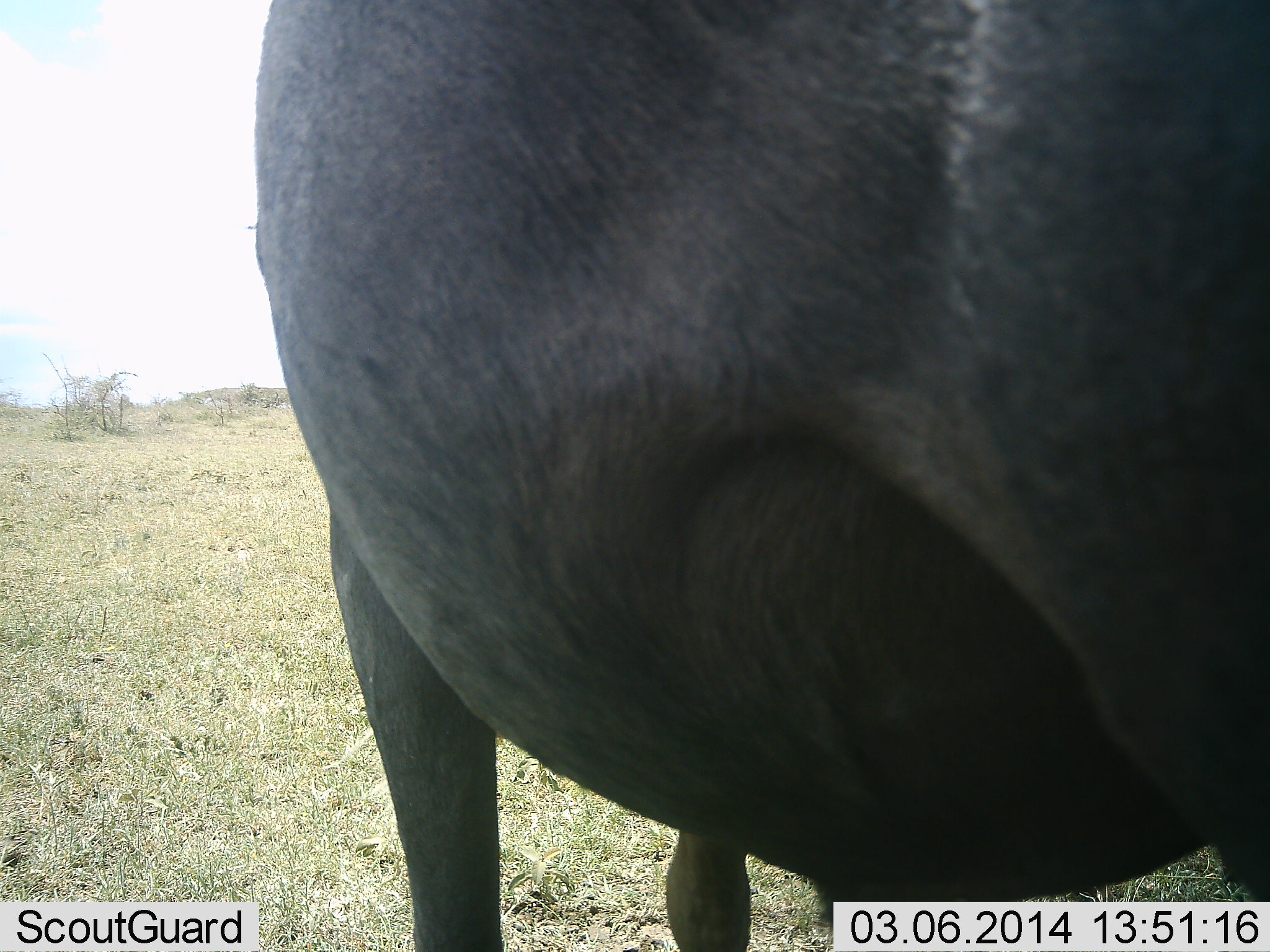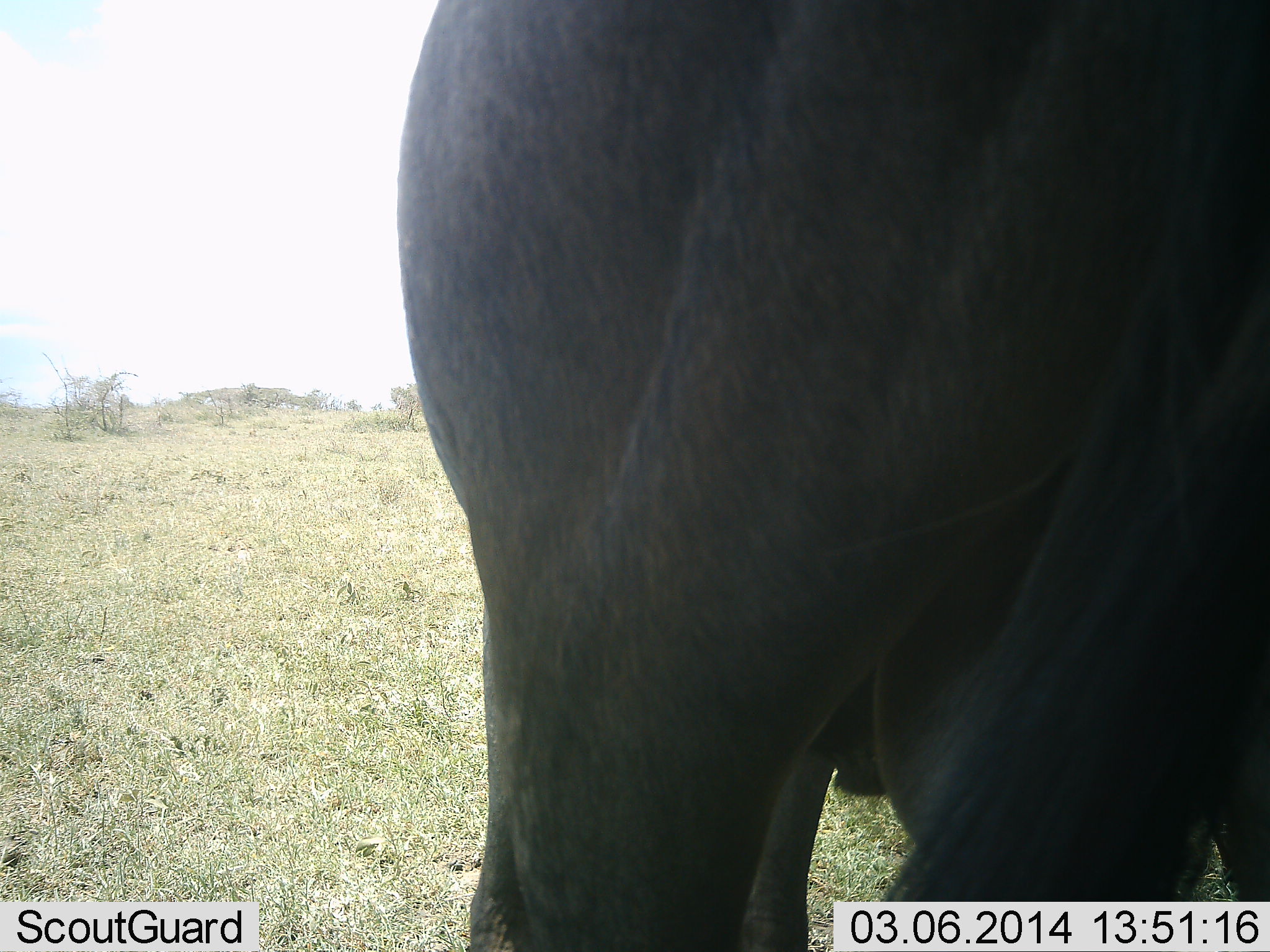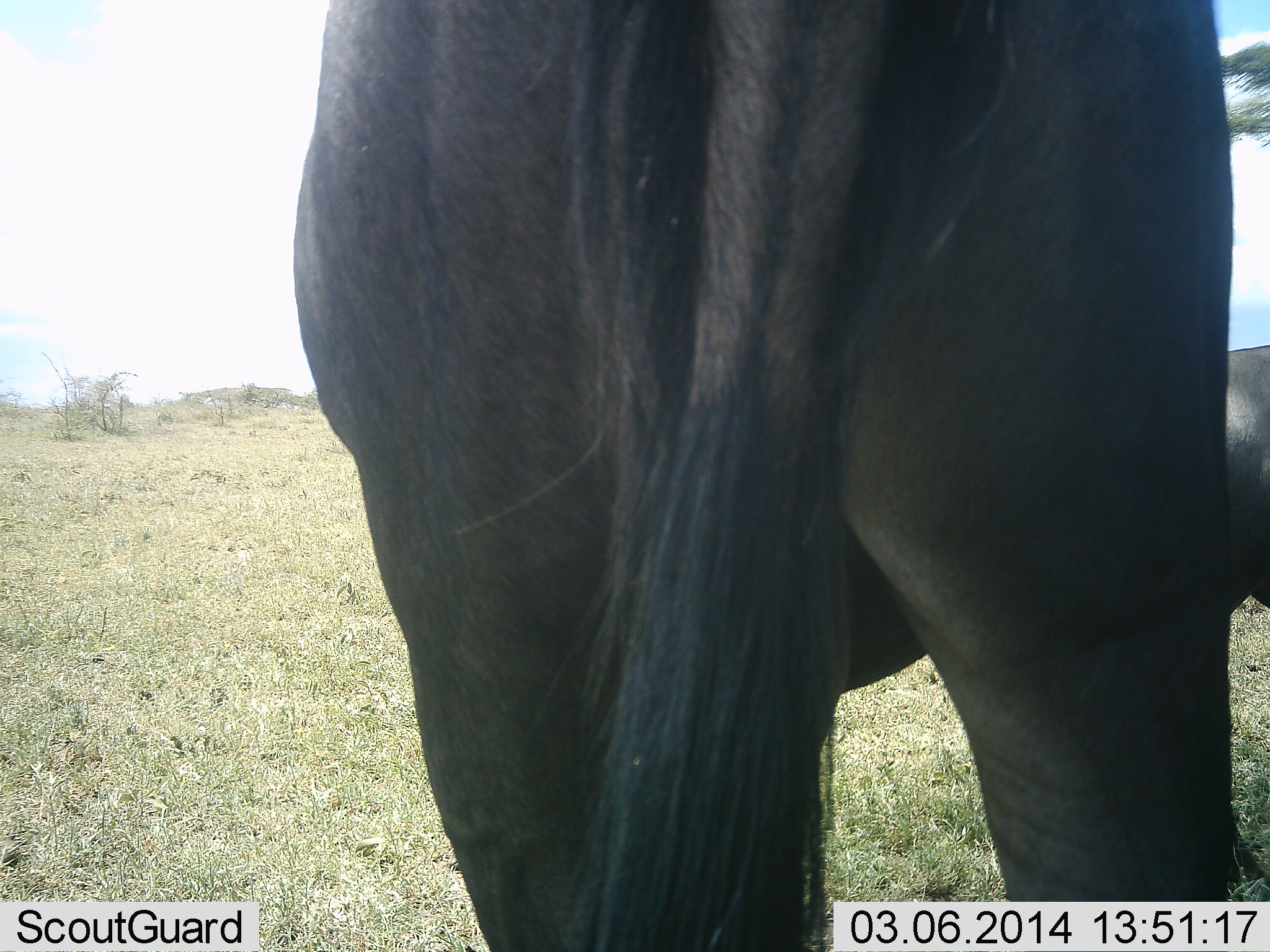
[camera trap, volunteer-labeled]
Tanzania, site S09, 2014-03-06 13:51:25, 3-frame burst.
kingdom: Animalia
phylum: Chordata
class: Mammalia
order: Artiodactyla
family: Bovidae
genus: Connochaetes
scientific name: Connochaetes taurinus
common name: blue wildebeest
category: wildebeest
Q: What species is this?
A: Wildebeest (blue wildebeest) (Connochaetes taurinus).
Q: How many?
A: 1.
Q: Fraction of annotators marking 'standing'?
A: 90%.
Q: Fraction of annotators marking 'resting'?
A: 0%.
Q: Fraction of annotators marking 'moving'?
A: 10%.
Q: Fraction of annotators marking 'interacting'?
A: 10%.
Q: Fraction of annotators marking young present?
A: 10%.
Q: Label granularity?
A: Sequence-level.